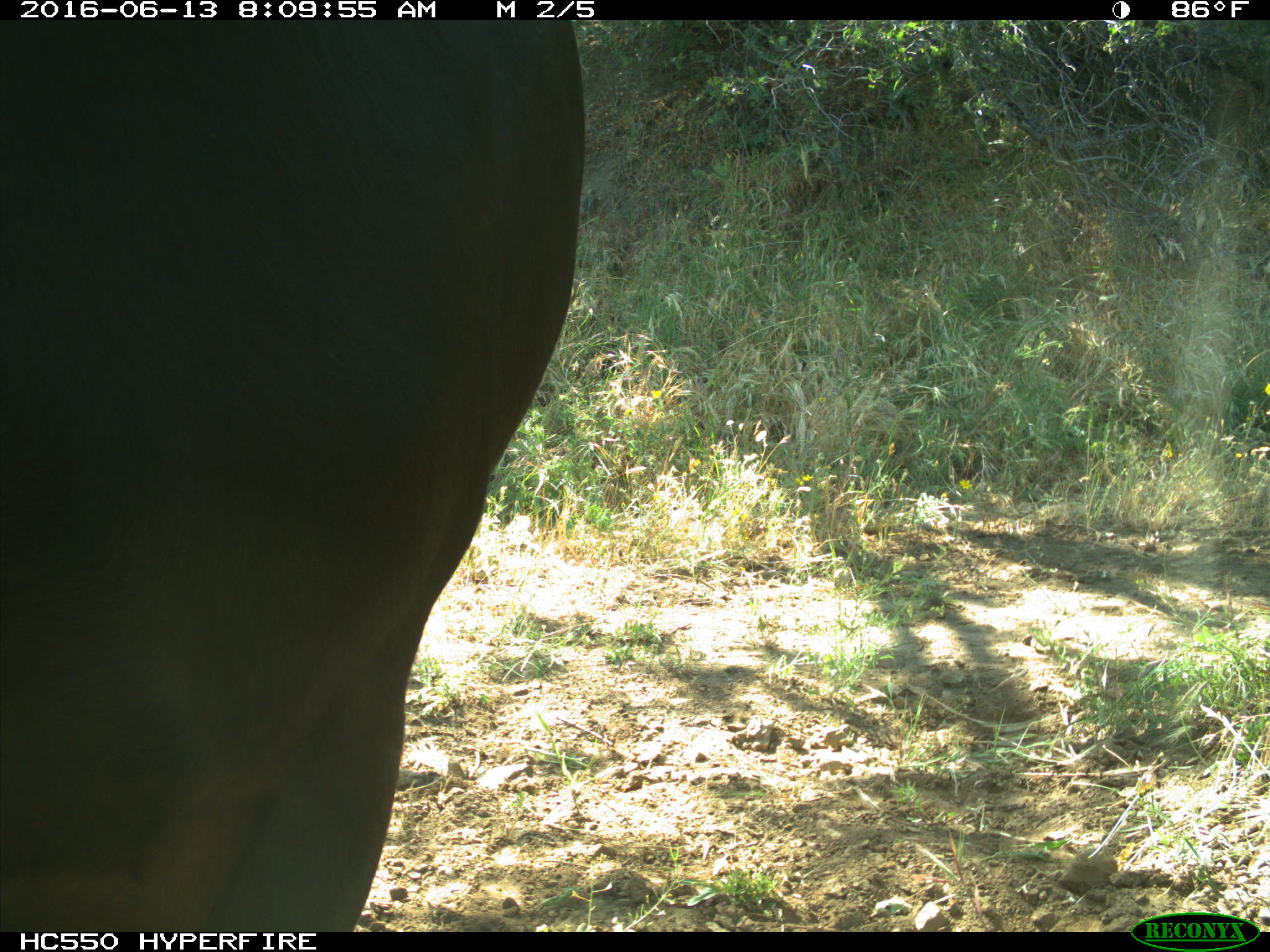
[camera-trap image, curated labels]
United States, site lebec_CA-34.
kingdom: Animalia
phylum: Chordata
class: Mammalia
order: Artiodactyla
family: Bovidae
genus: Bos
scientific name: Bos taurus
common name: domestic cow